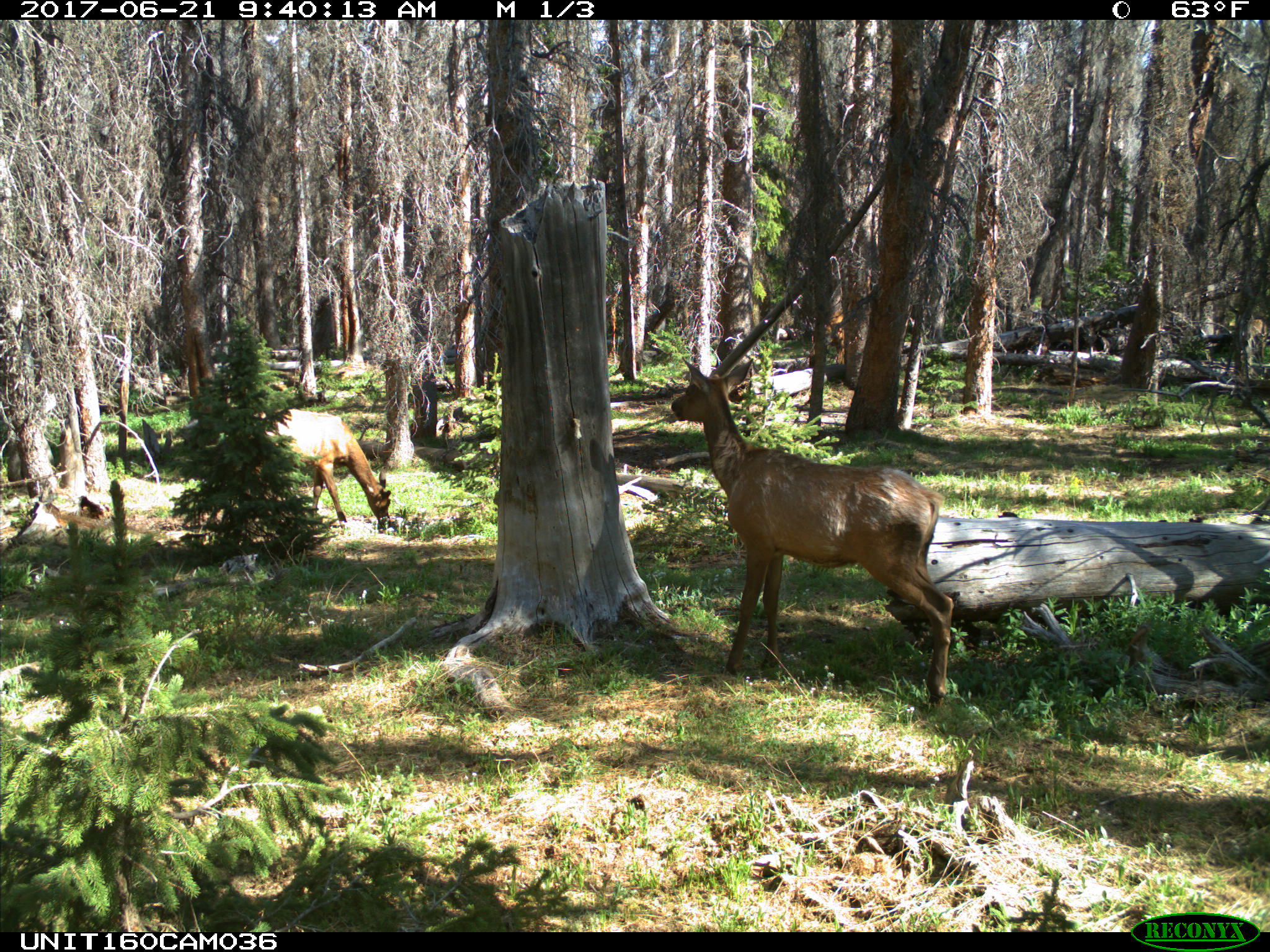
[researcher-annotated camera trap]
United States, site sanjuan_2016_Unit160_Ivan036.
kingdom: Animalia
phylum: Chordata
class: Mammalia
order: Artiodactyla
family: Cervidae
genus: Cervus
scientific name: Cervus elaphus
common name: red deer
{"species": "Cervus elaphus (red deer)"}